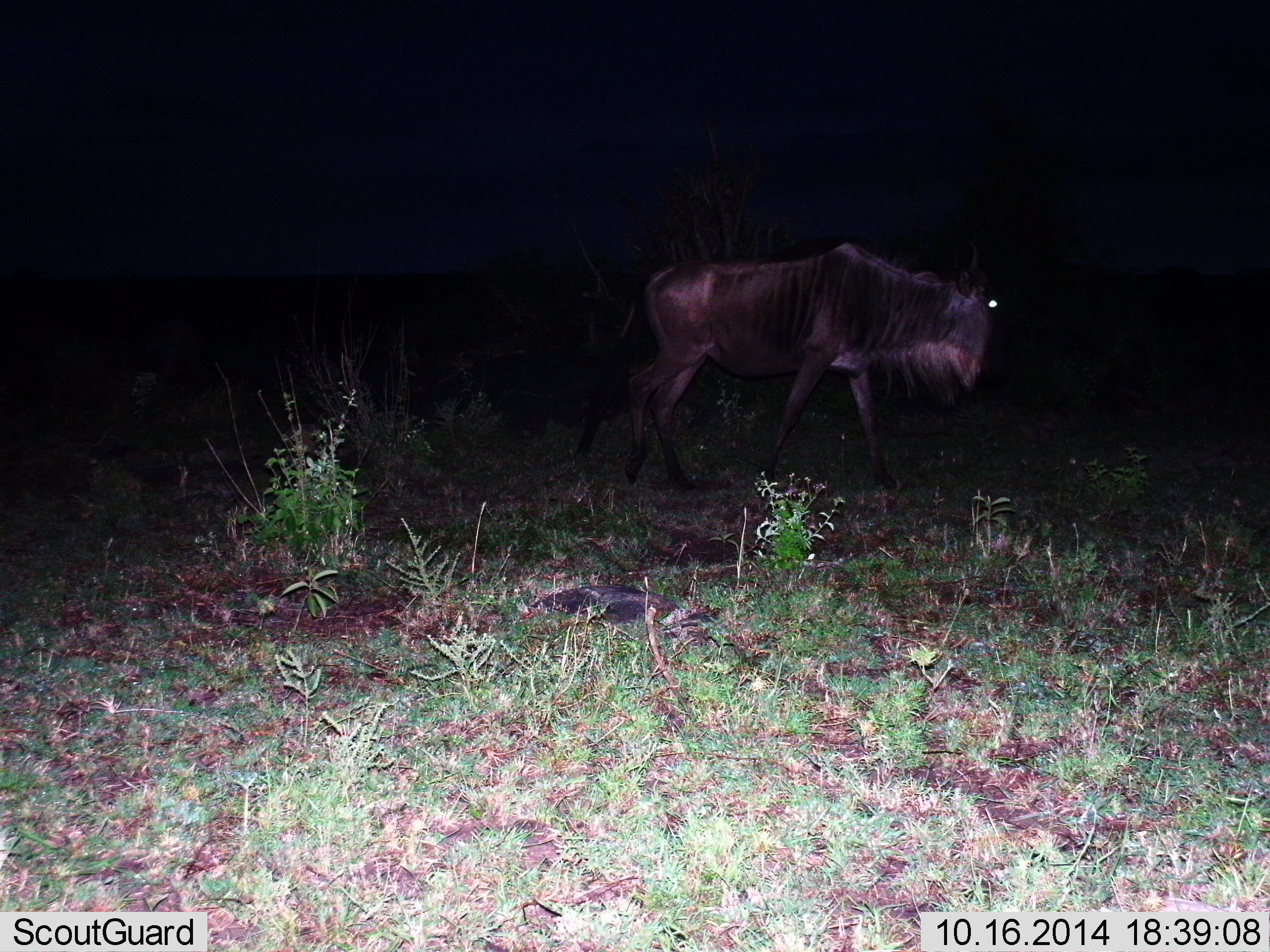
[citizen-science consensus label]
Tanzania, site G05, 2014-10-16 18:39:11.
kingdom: Animalia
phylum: Chordata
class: Mammalia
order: Artiodactyla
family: Bovidae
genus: Connochaetes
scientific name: Connochaetes taurinus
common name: blue wildebeest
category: wildebeest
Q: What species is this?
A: Wildebeest (blue wildebeest) (Connochaetes taurinus).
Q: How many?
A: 1.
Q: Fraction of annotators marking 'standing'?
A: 20%.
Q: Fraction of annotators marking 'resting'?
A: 0%.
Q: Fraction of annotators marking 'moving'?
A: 80%.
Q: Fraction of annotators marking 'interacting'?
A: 0%.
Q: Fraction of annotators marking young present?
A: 0%.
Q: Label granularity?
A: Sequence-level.